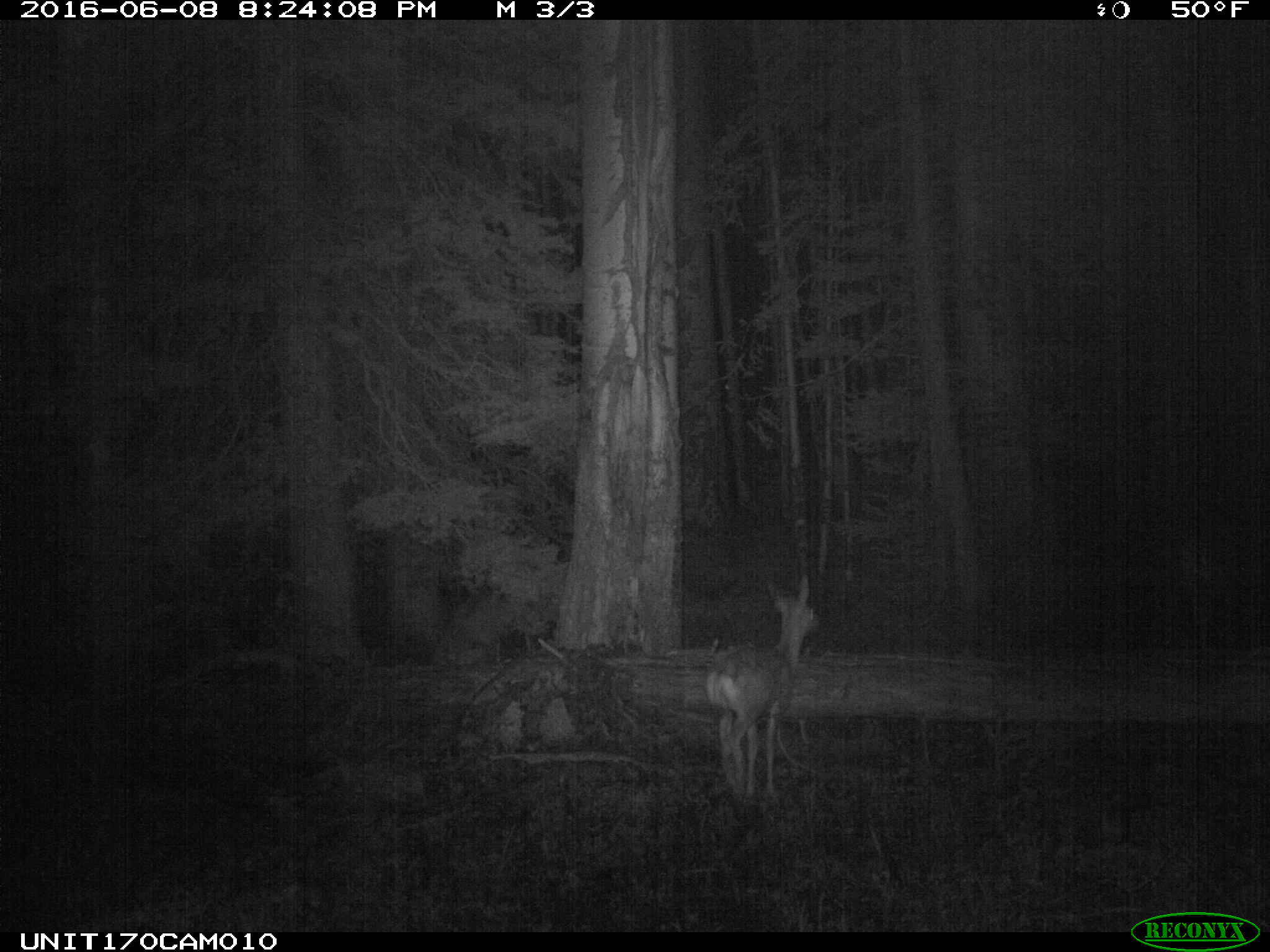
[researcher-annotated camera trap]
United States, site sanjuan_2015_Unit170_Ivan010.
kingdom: Animalia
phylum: Chordata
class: Mammalia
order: Artiodactyla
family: Cervidae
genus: Odocoileus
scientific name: Odocoileus hemionus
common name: mule deer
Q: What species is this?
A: Odocoileus hemionus (mule deer).